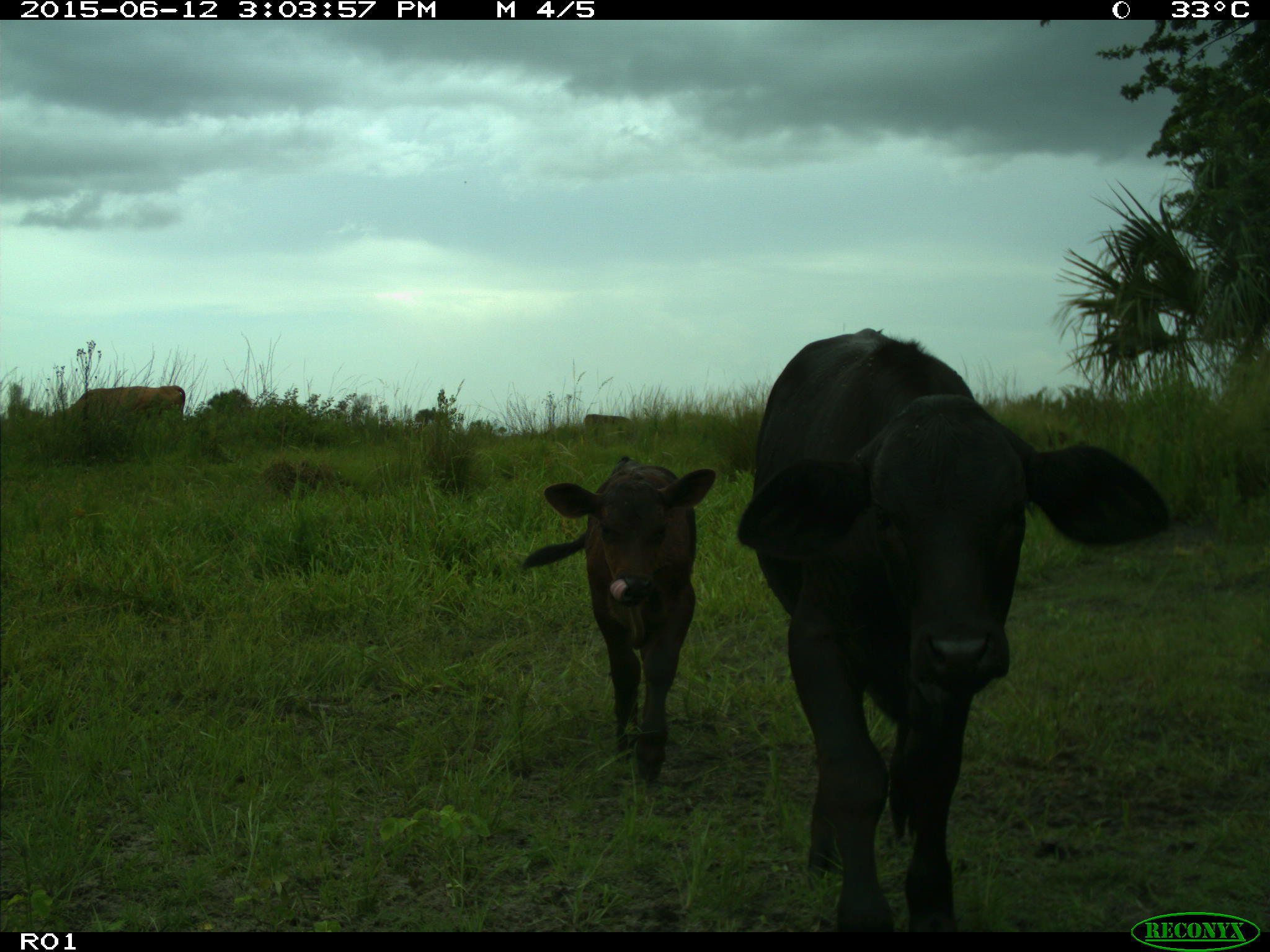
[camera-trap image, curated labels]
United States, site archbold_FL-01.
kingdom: Animalia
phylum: Chordata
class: Mammalia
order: Artiodactyla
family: Bovidae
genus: Bos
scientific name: Bos taurus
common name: domestic cow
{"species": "Bos taurus (domestic cow)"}